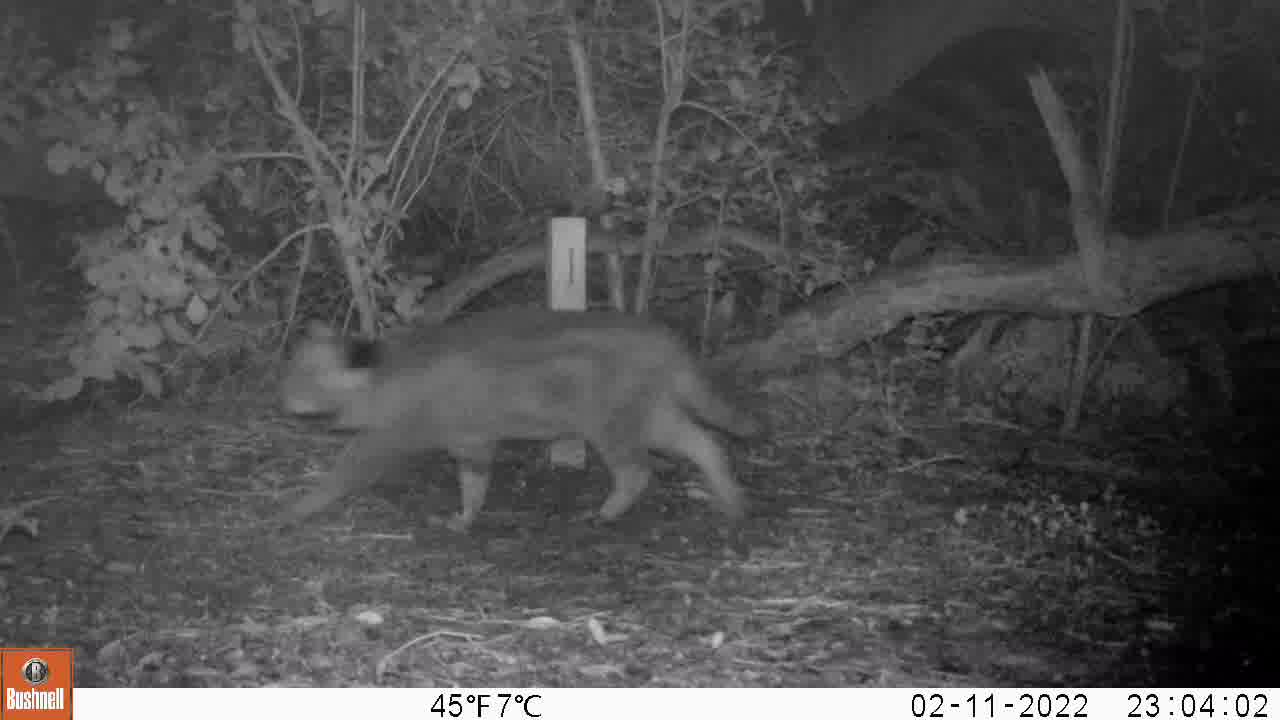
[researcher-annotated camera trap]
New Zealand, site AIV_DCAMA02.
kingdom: Animalia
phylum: Chordata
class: Mammalia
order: Carnivora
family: Felidae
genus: Felis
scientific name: Felis catus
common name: domestic cat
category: cat